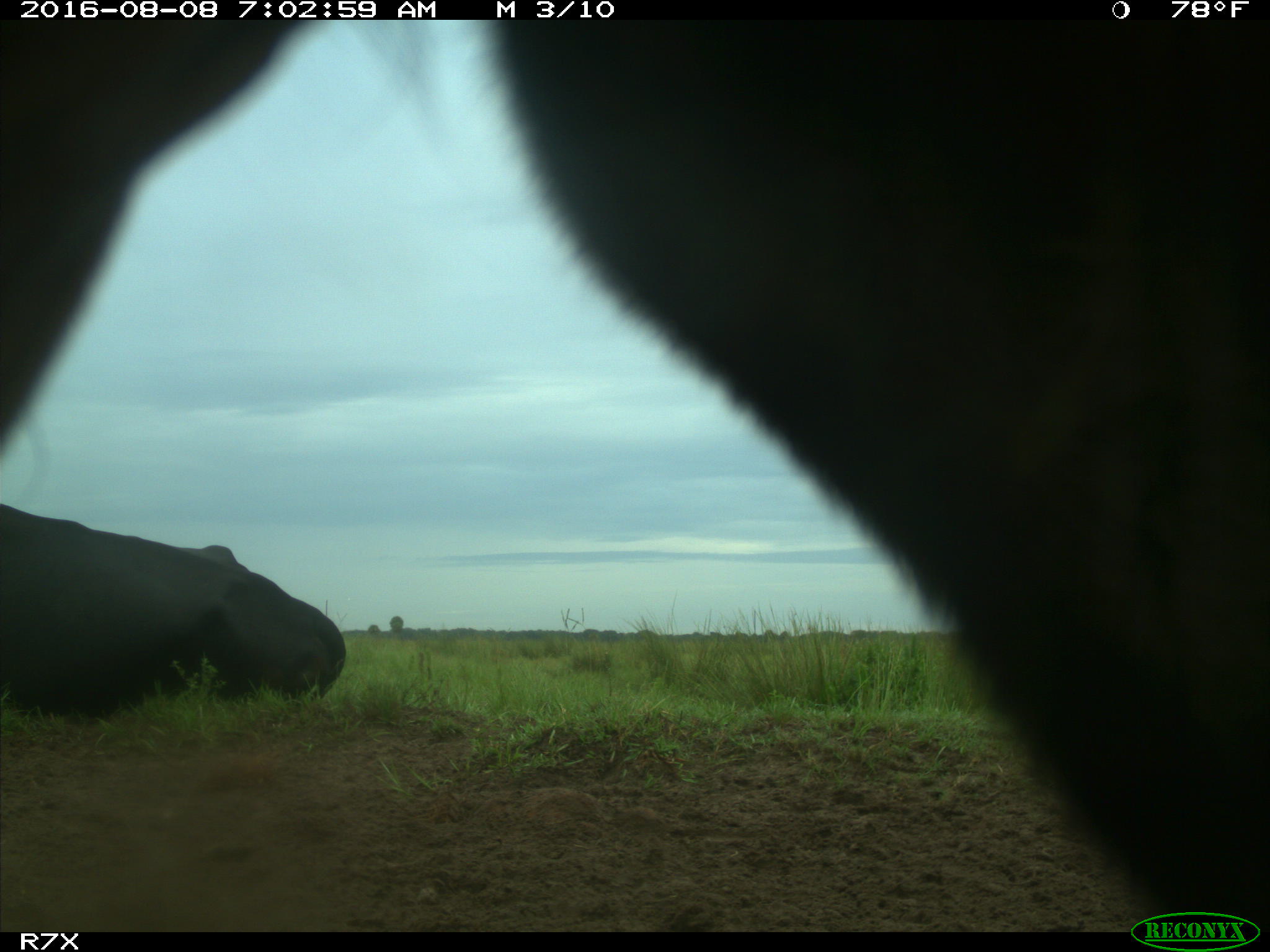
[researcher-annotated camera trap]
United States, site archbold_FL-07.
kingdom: Animalia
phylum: Chordata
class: Mammalia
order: Artiodactyla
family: Bovidae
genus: Bos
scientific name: Bos taurus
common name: domestic cow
Bos taurus (domestic cow).